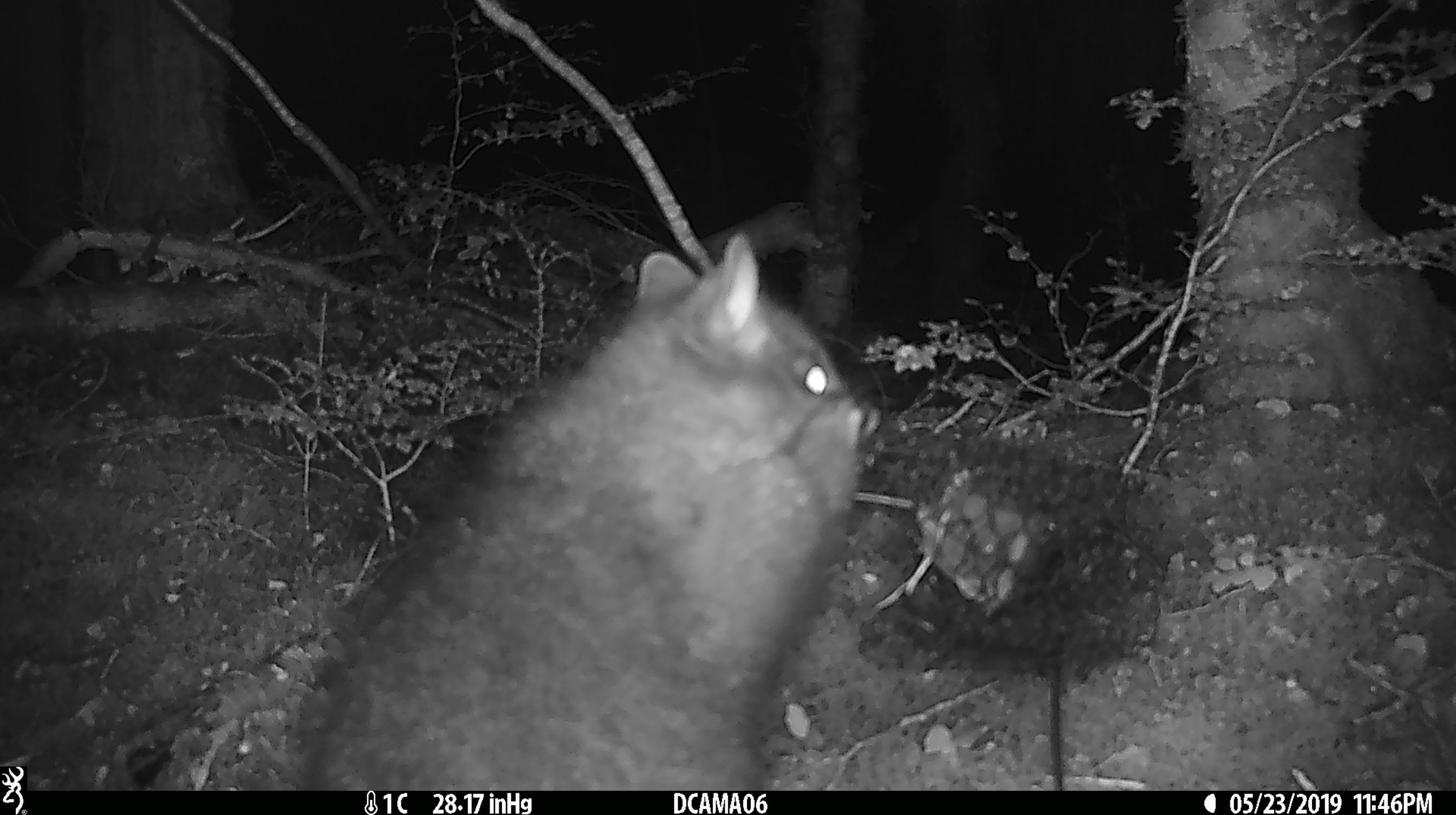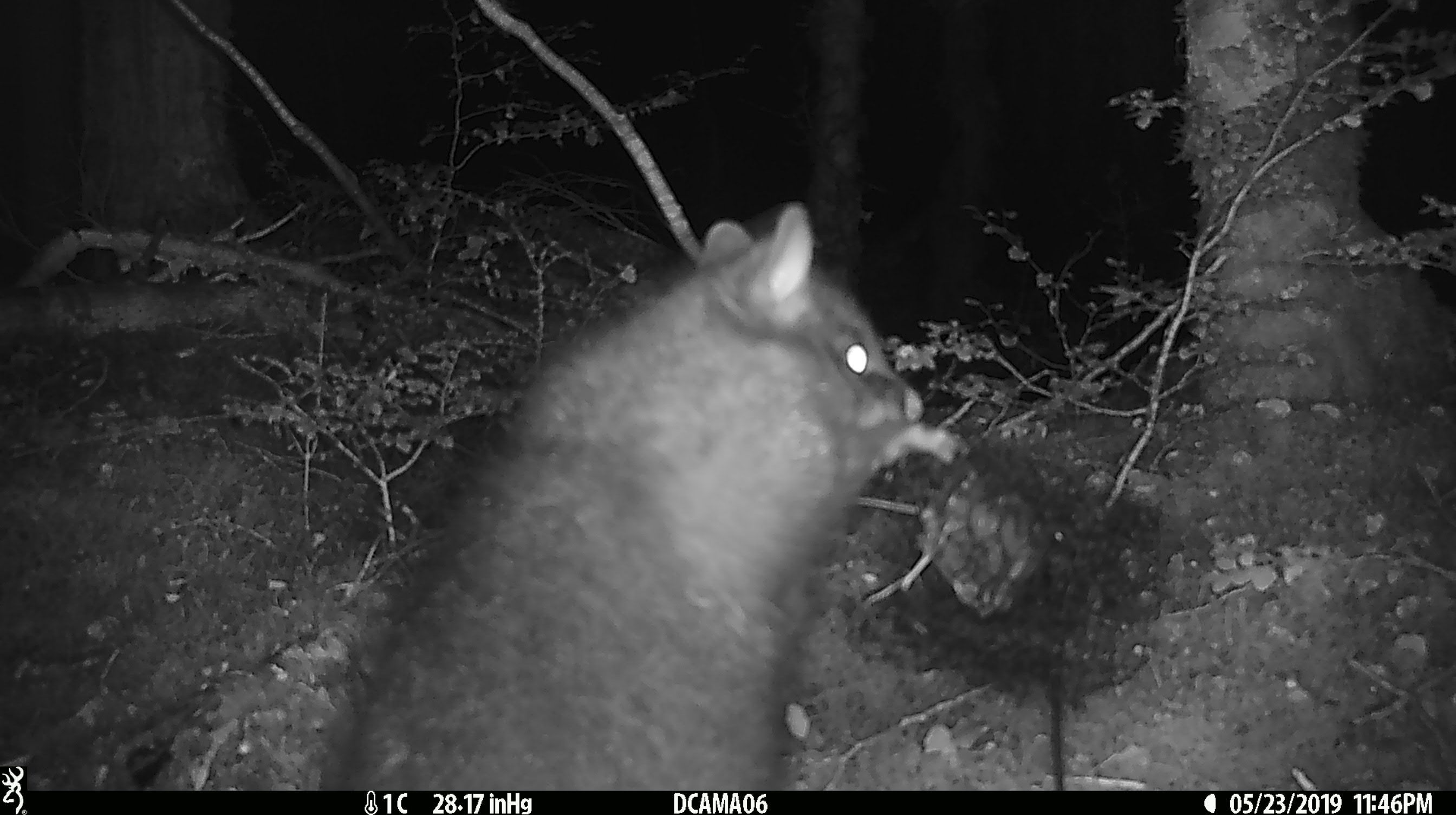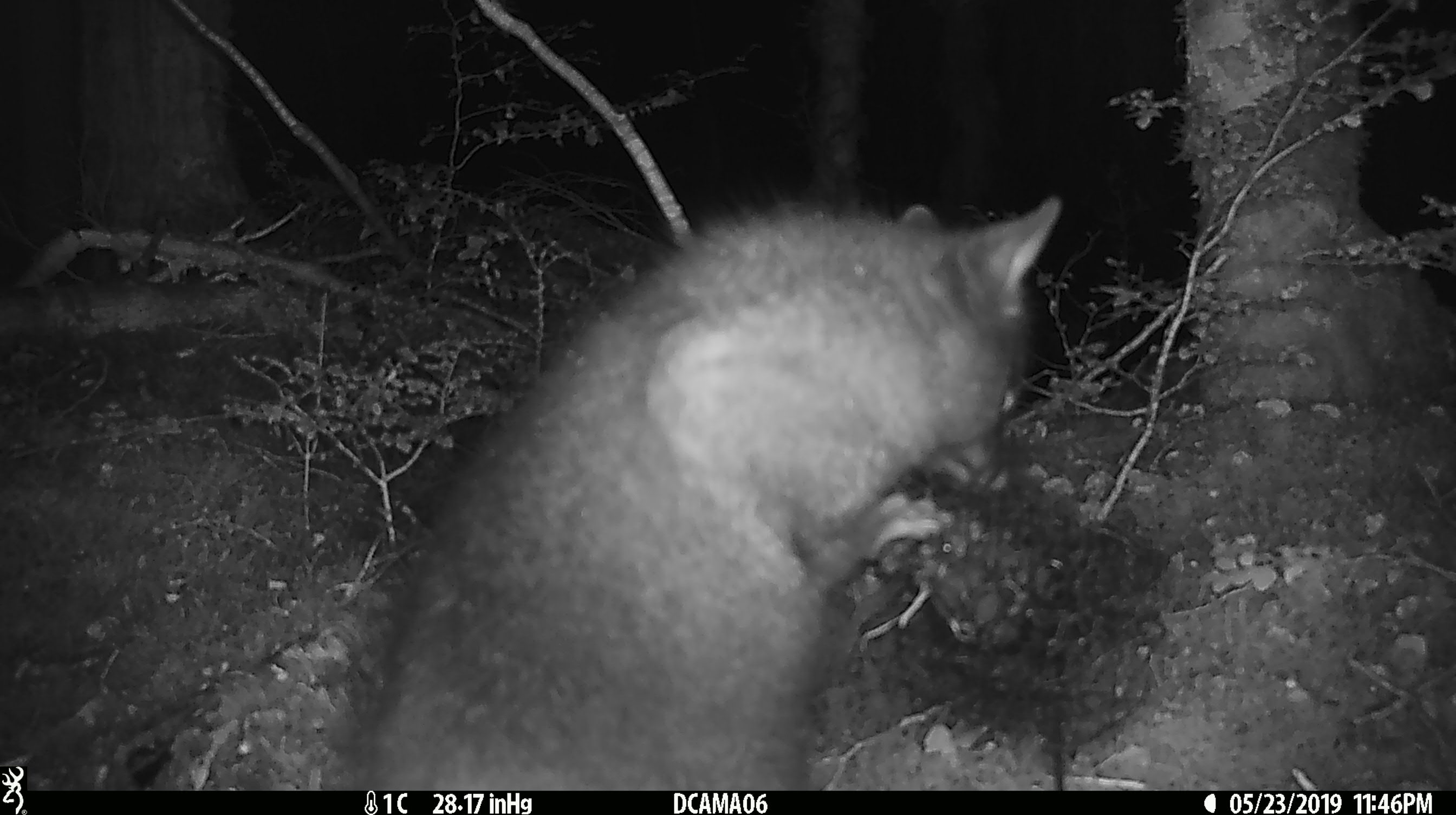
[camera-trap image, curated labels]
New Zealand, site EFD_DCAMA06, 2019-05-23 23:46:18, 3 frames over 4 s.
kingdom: Animalia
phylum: Chordata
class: Mammalia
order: Diprotodontia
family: Phalangeridae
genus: Trichosurus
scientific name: Trichosurus vulpecula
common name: common brushtail possum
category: possum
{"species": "possum (common brushtail possum) (Trichosurus vulpecula)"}